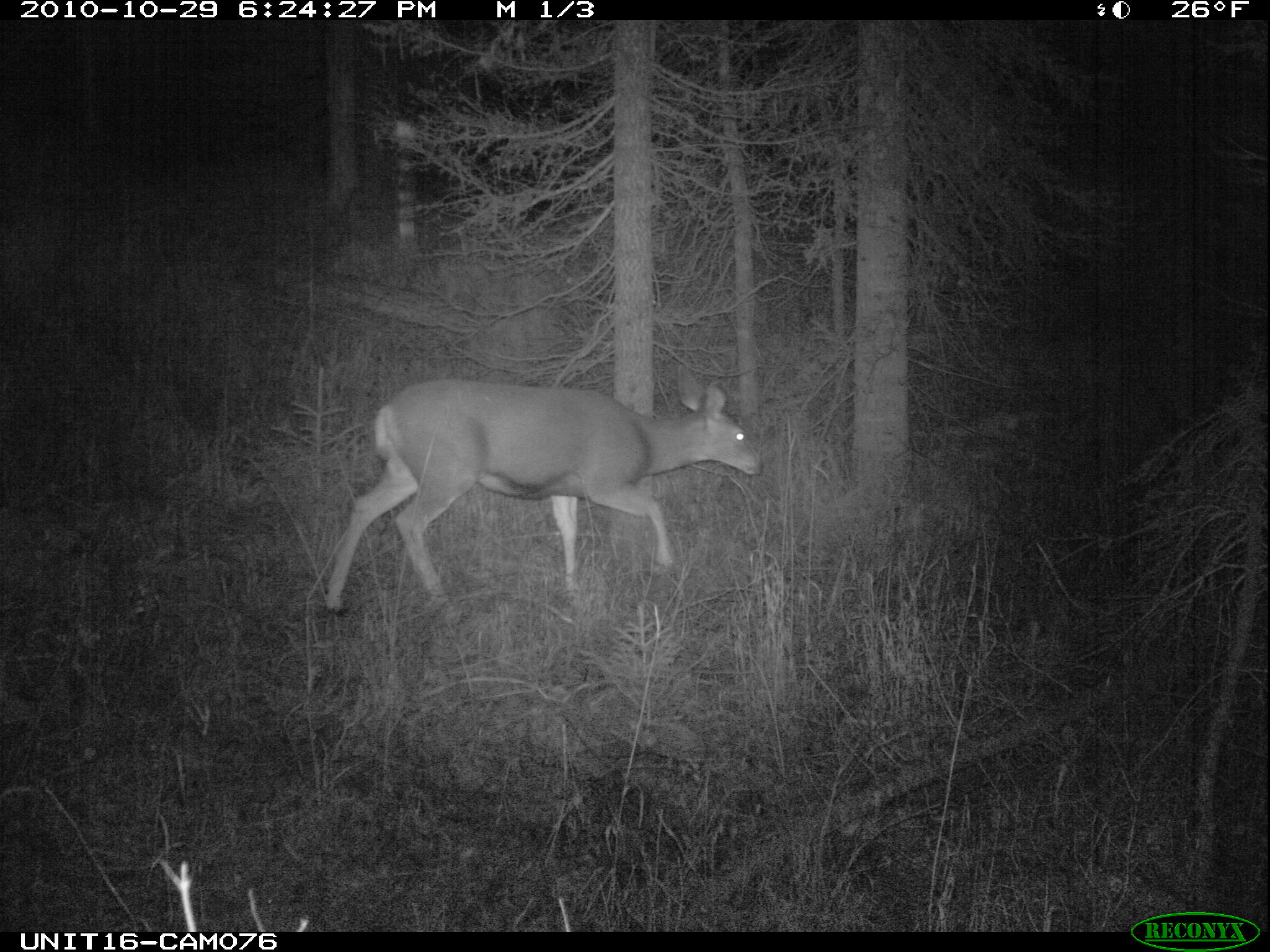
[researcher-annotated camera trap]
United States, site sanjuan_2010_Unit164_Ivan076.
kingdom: Animalia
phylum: Chordata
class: Mammalia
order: Artiodactyla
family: Cervidae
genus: Odocoileus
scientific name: Odocoileus hemionus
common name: mule deer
Odocoileus hemionus (mule deer).